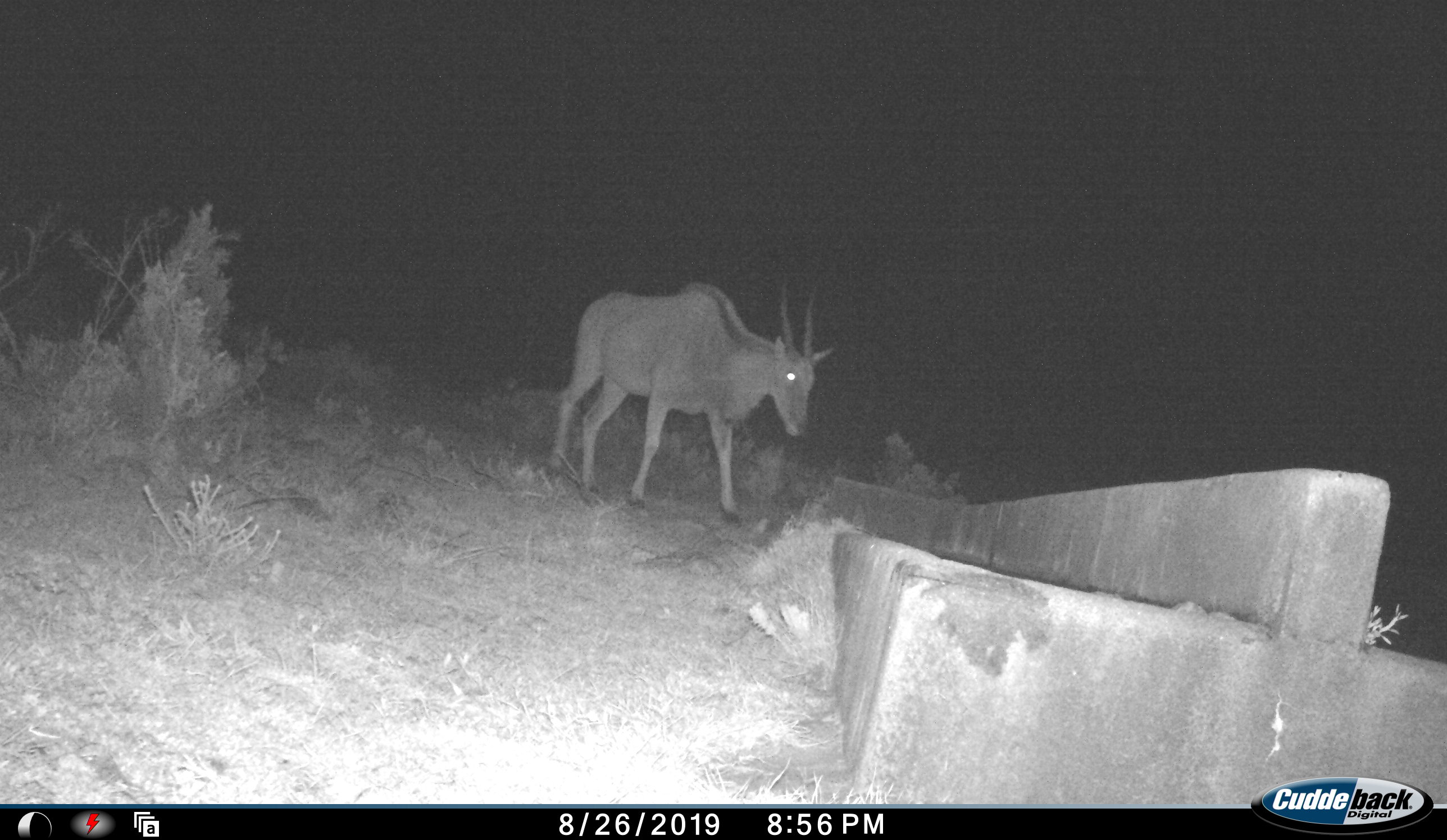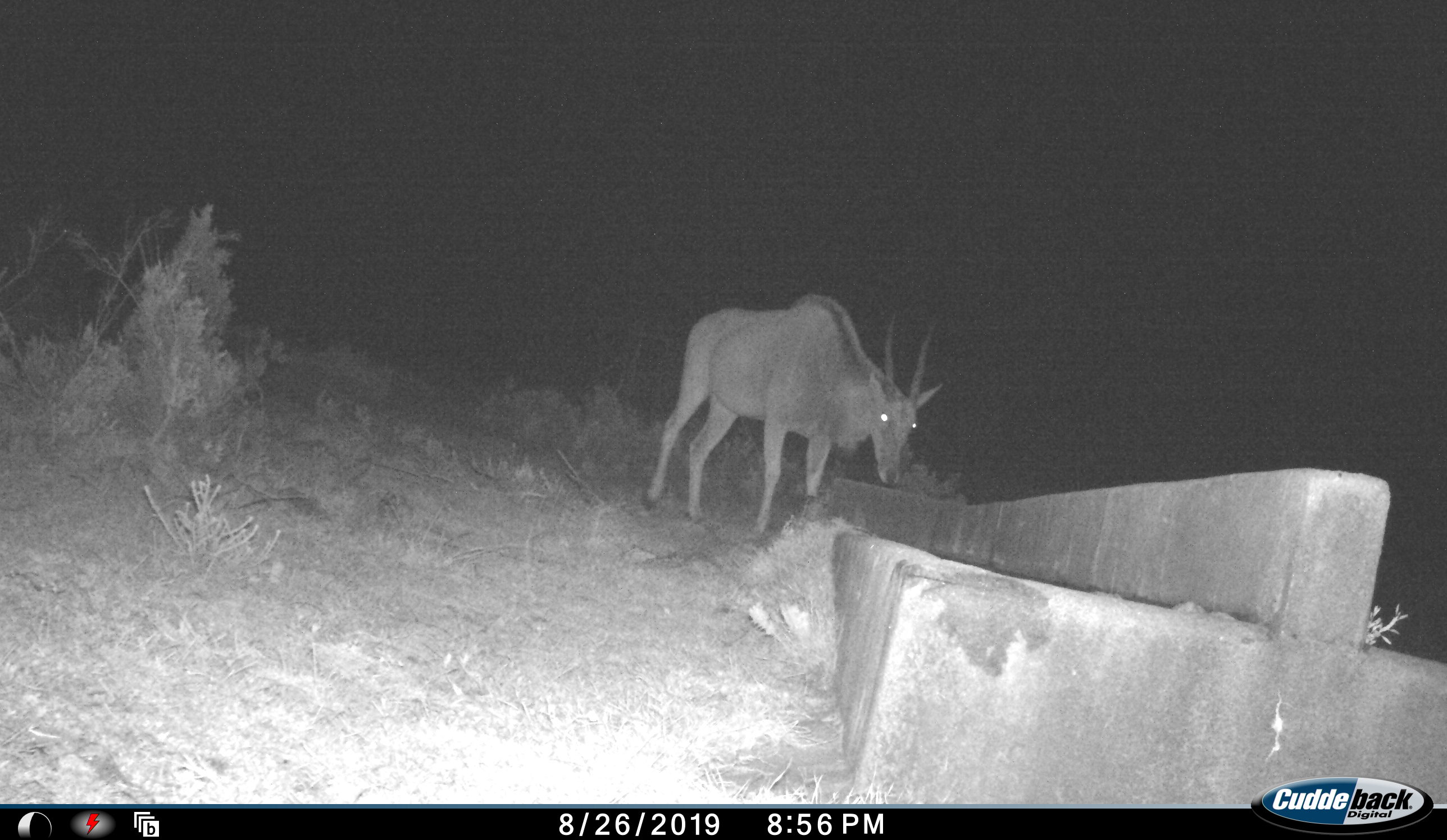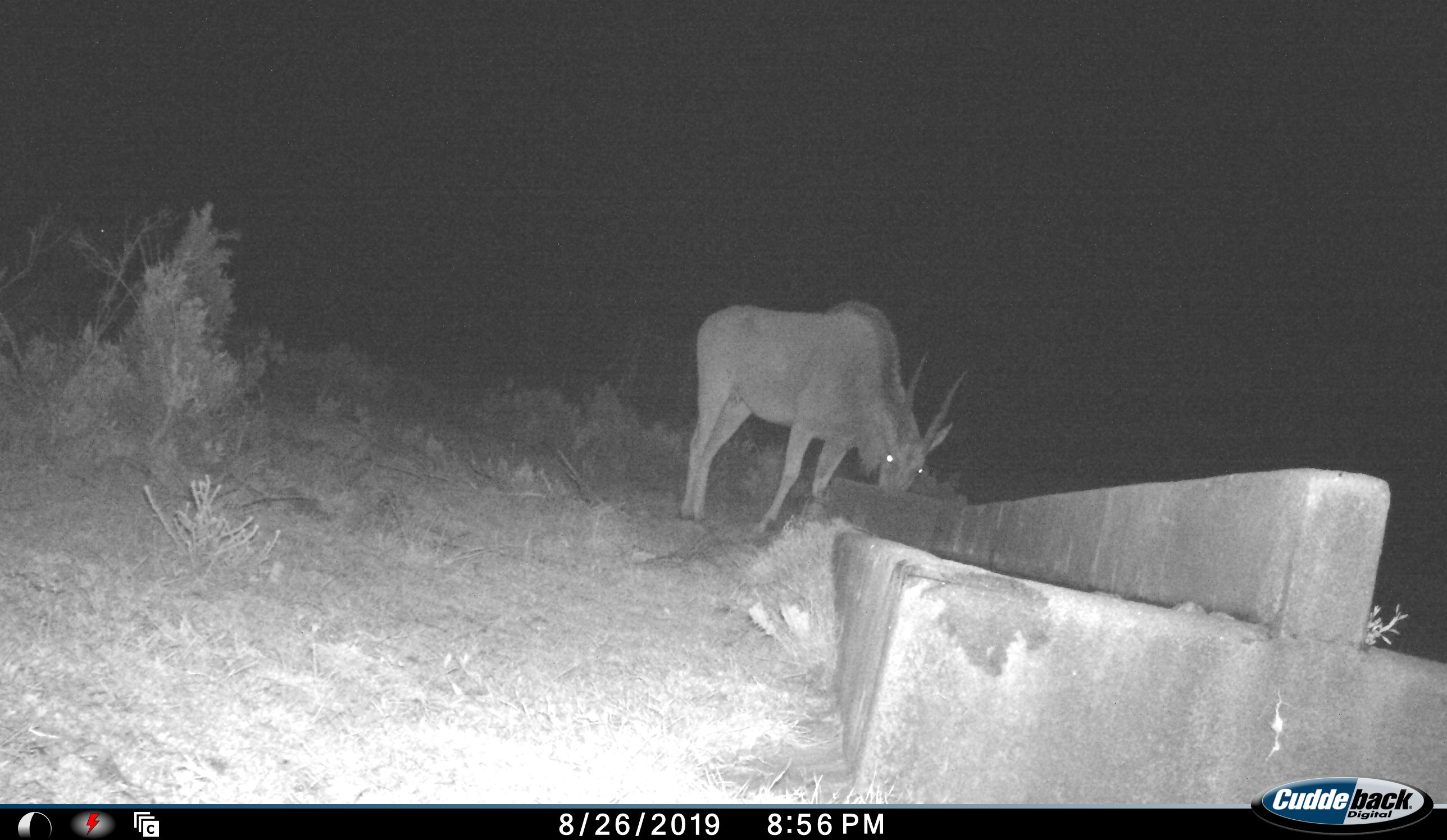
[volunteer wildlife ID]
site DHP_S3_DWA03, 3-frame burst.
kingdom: Animalia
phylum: Chordata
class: Mammalia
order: Artiodactyla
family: Bovidae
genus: Tragelaphus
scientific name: Tragelaphus oryx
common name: eland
Eland (Tragelaphus oryx), count 1. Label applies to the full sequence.